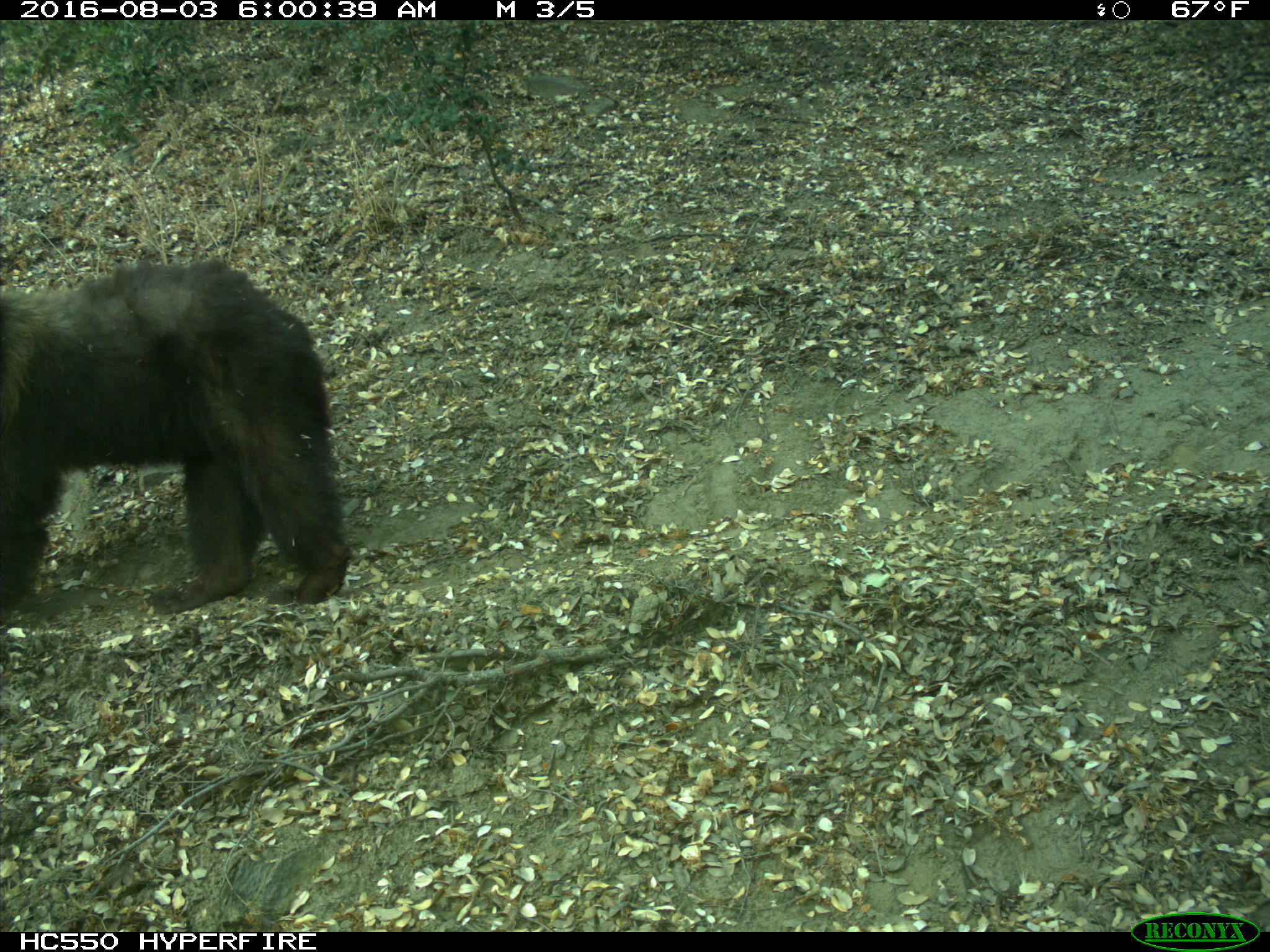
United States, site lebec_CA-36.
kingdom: Animalia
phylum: Chordata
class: Mammalia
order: Carnivora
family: Ursidae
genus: Ursus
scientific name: Ursus americanus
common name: american black bear